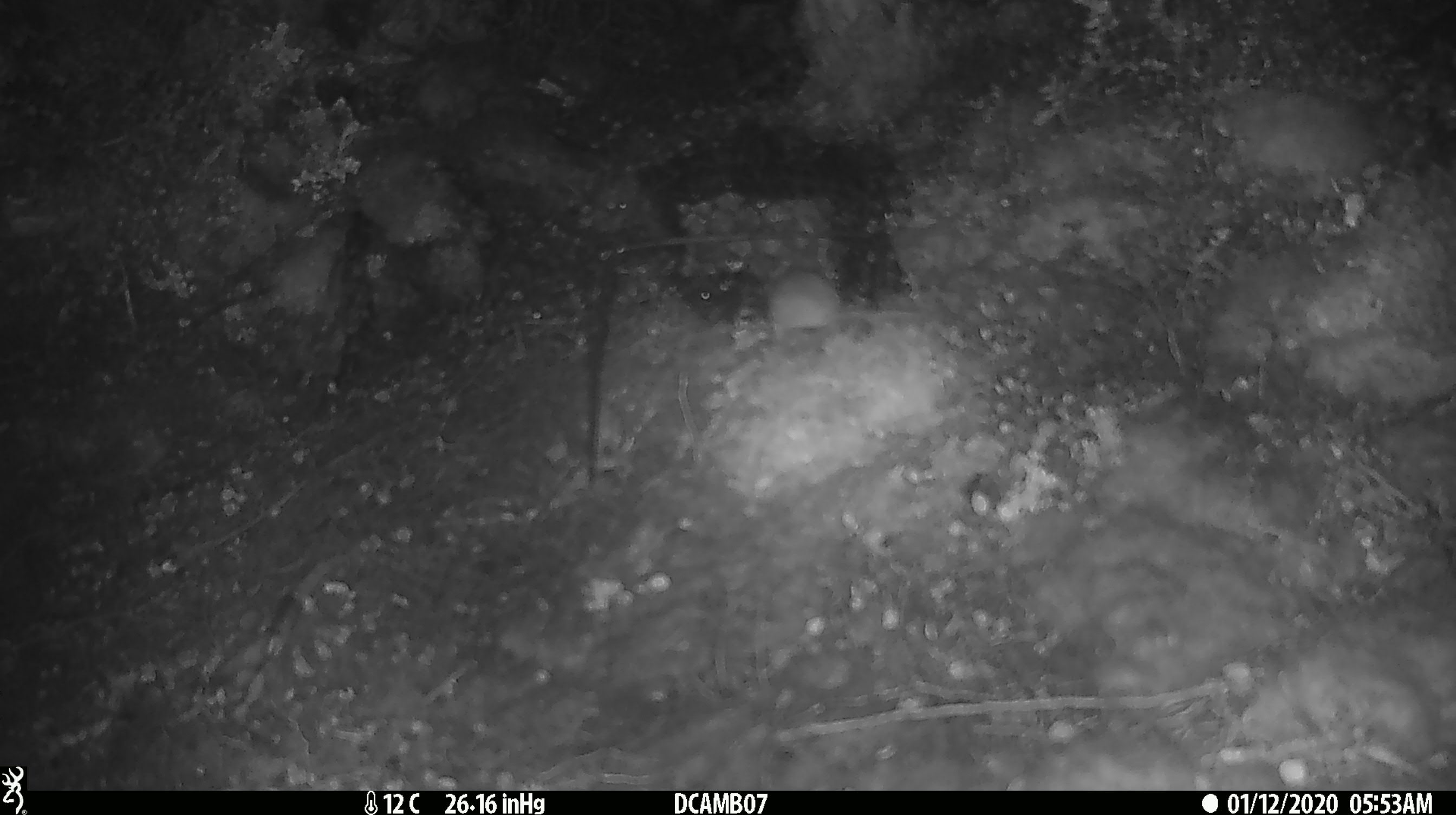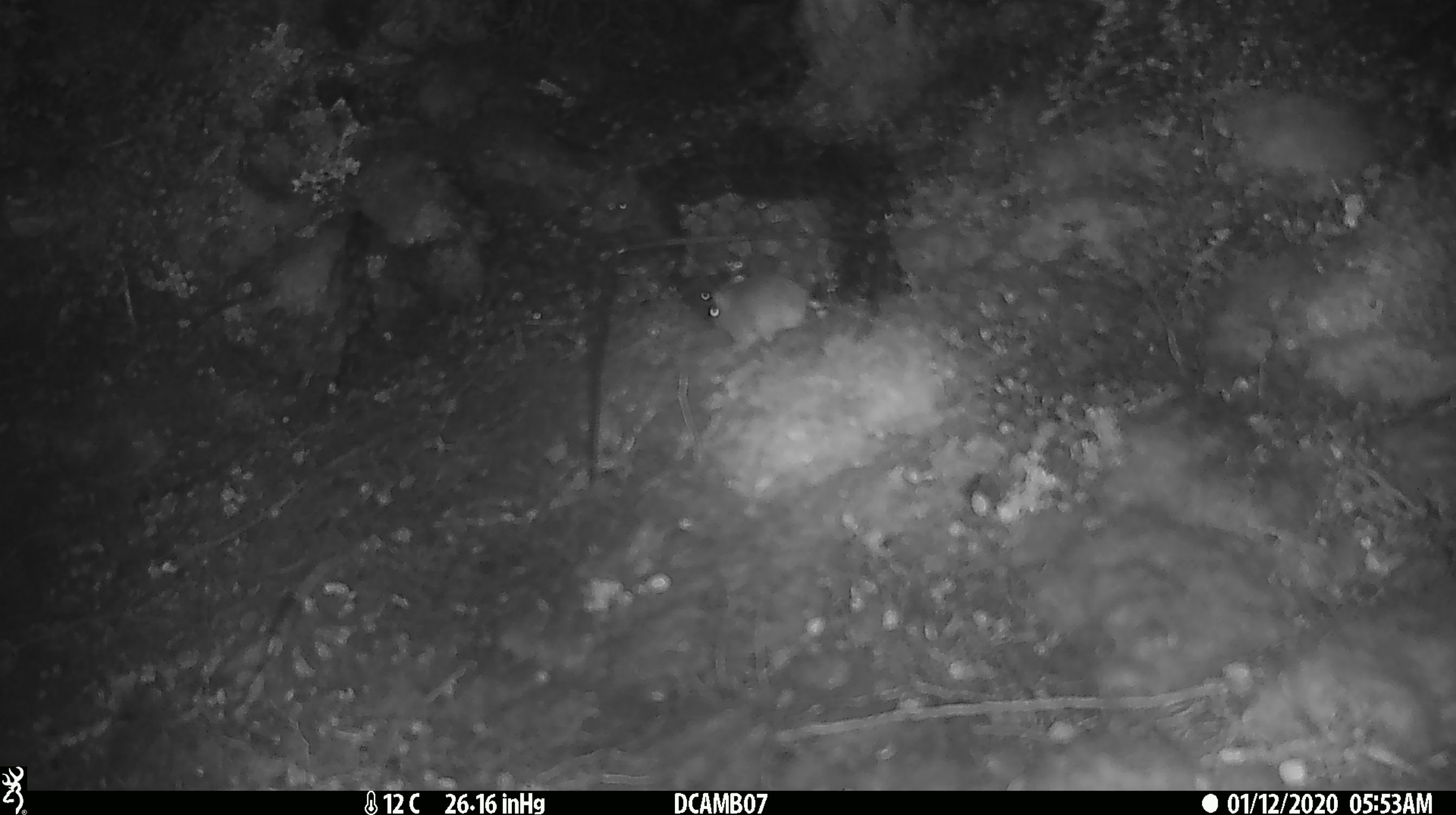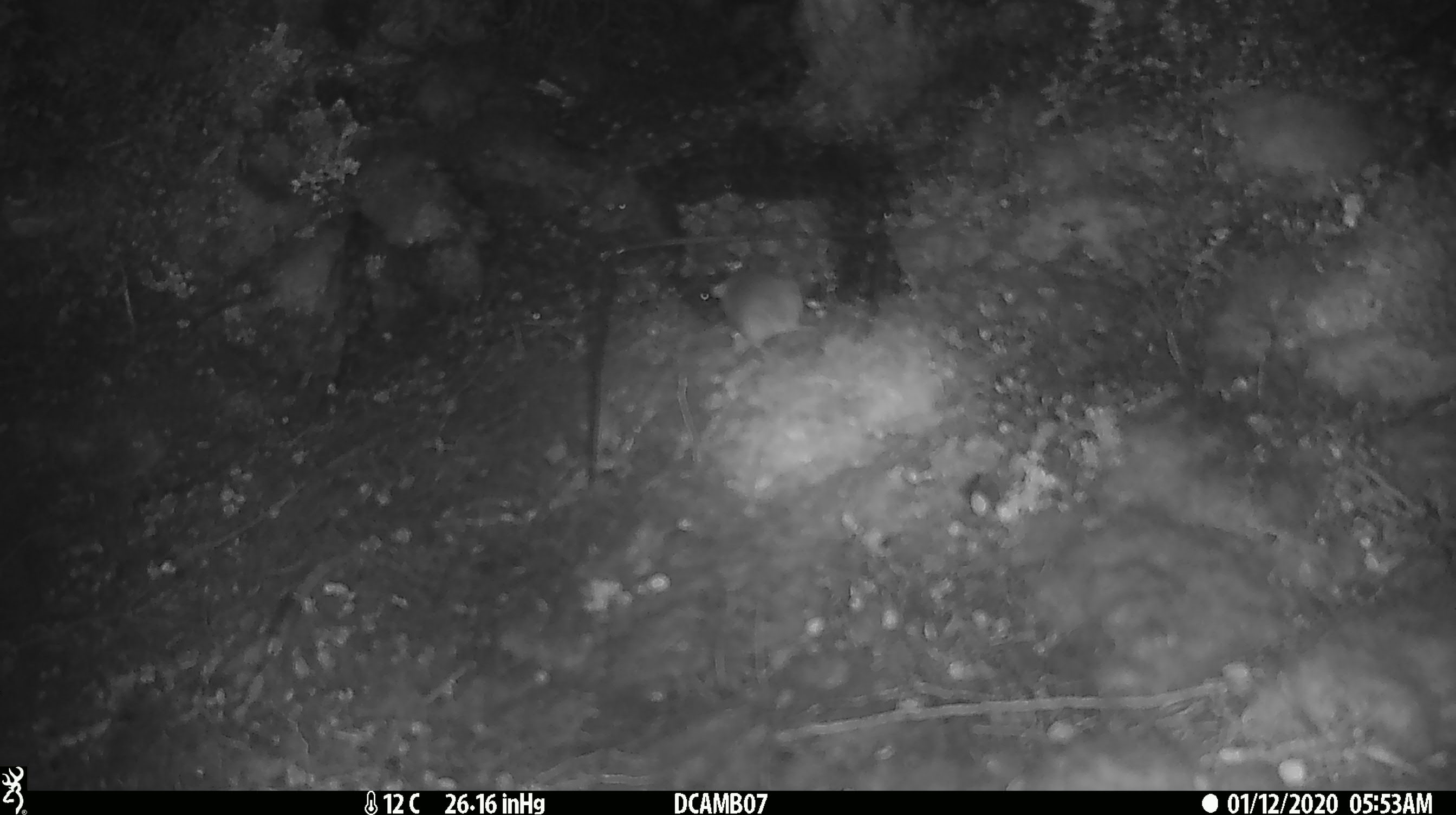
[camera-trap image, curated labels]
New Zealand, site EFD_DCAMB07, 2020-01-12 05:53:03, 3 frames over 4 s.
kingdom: Animalia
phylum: Chordata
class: Mammalia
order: Rodentia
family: Muridae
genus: Mus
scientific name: Mus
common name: mouse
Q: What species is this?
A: Mouse (Mus).